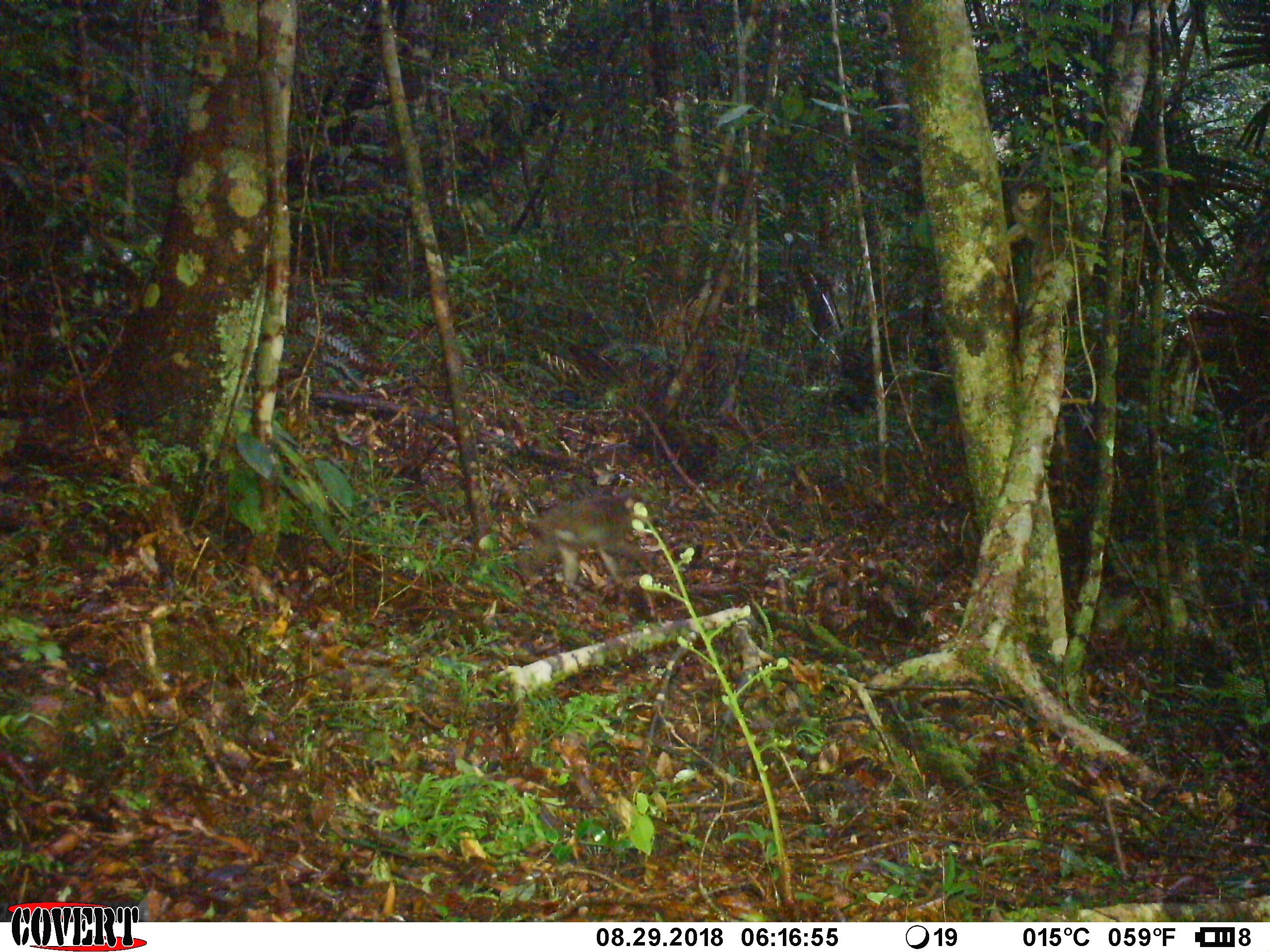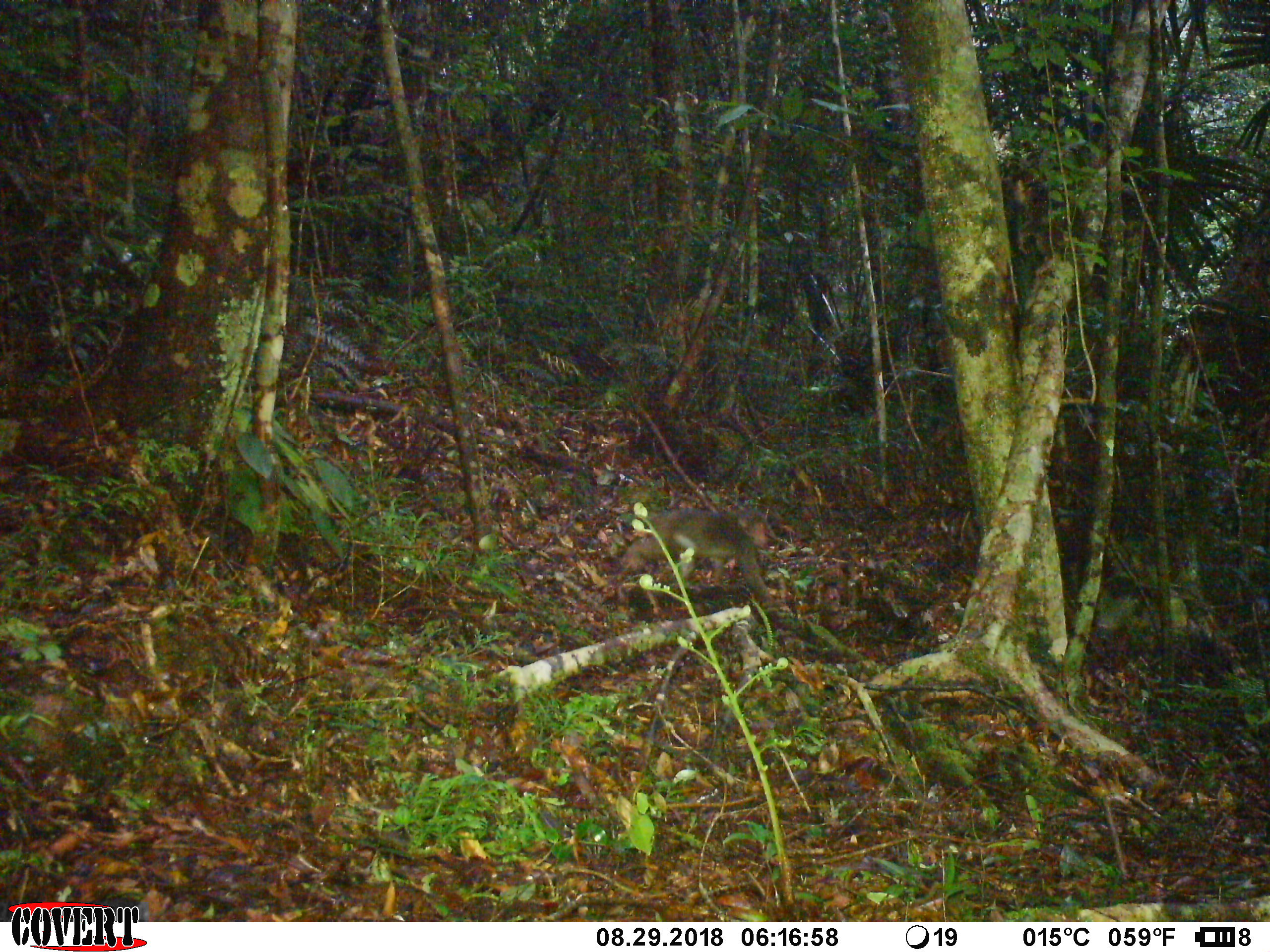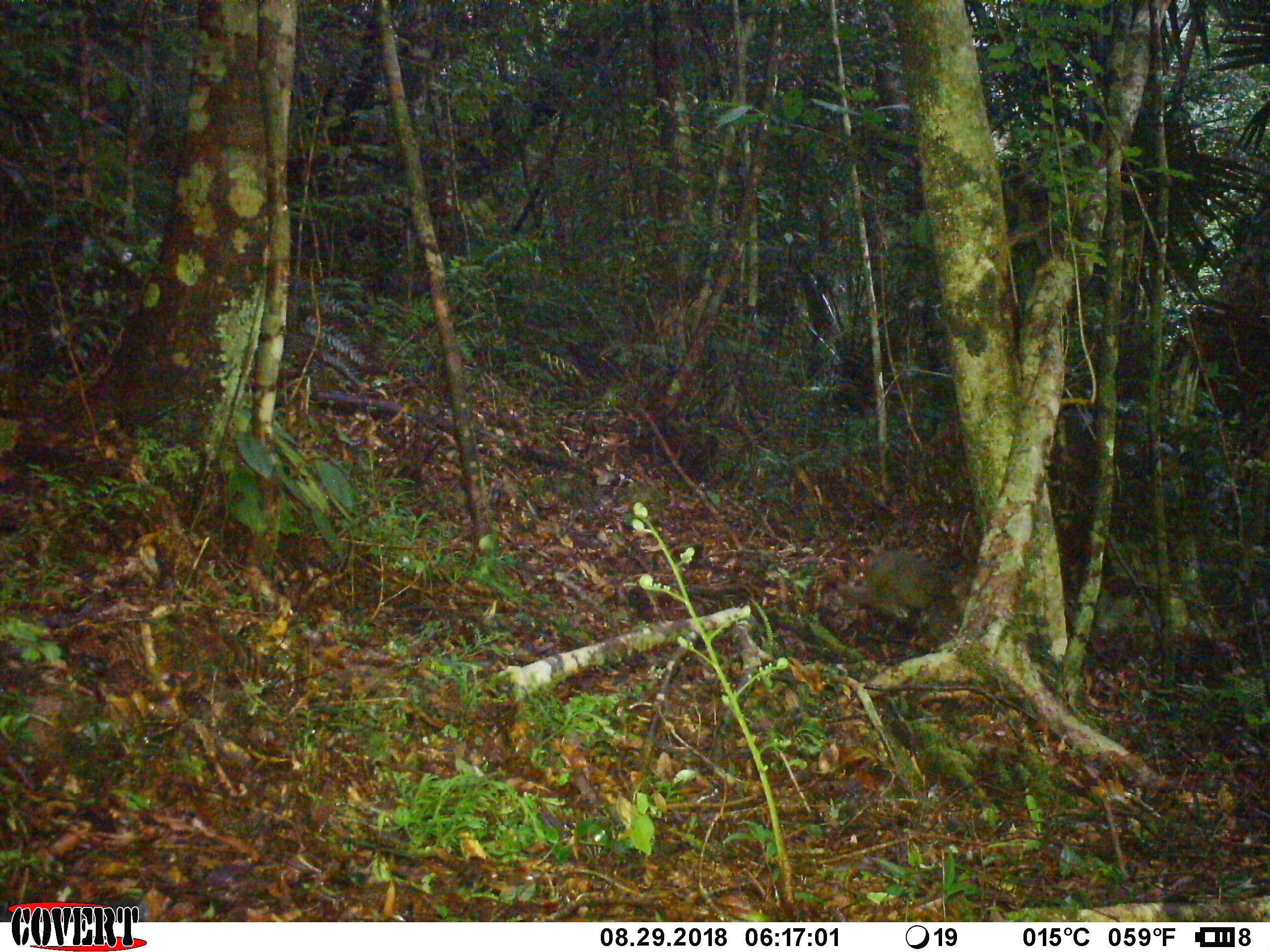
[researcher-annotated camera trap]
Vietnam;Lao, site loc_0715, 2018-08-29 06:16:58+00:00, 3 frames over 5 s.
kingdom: Animalia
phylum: Chordata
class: Mammalia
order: Primates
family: Cercopithecidae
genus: Macaca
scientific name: Macaca arctoides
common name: stump-tailed macaque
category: stump tailed macaque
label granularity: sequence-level